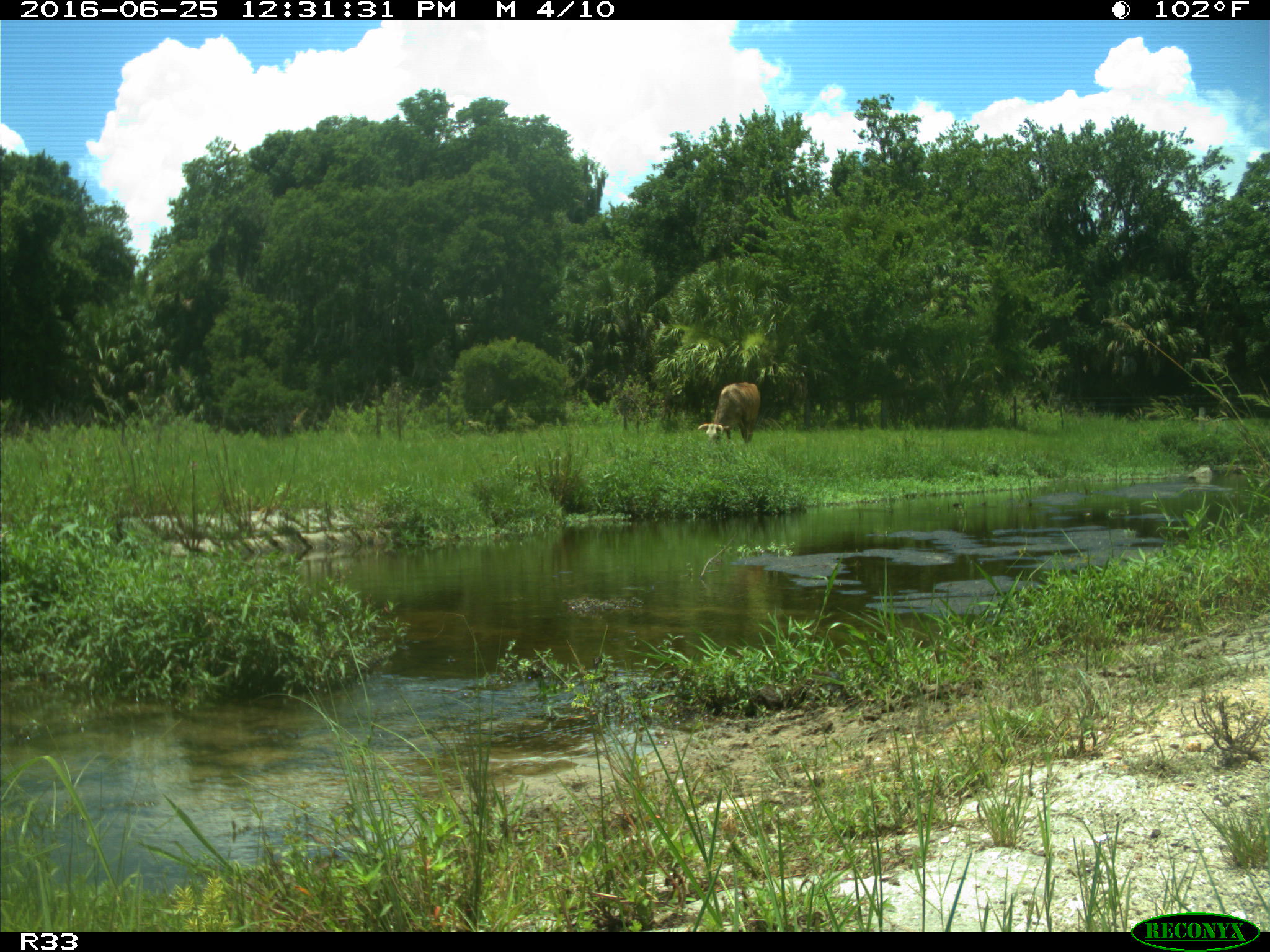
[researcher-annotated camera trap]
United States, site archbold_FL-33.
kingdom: Animalia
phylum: Chordata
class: Mammalia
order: Artiodactyla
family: Bovidae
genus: Bos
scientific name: Bos taurus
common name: domestic cow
Bos taurus (domestic cow).